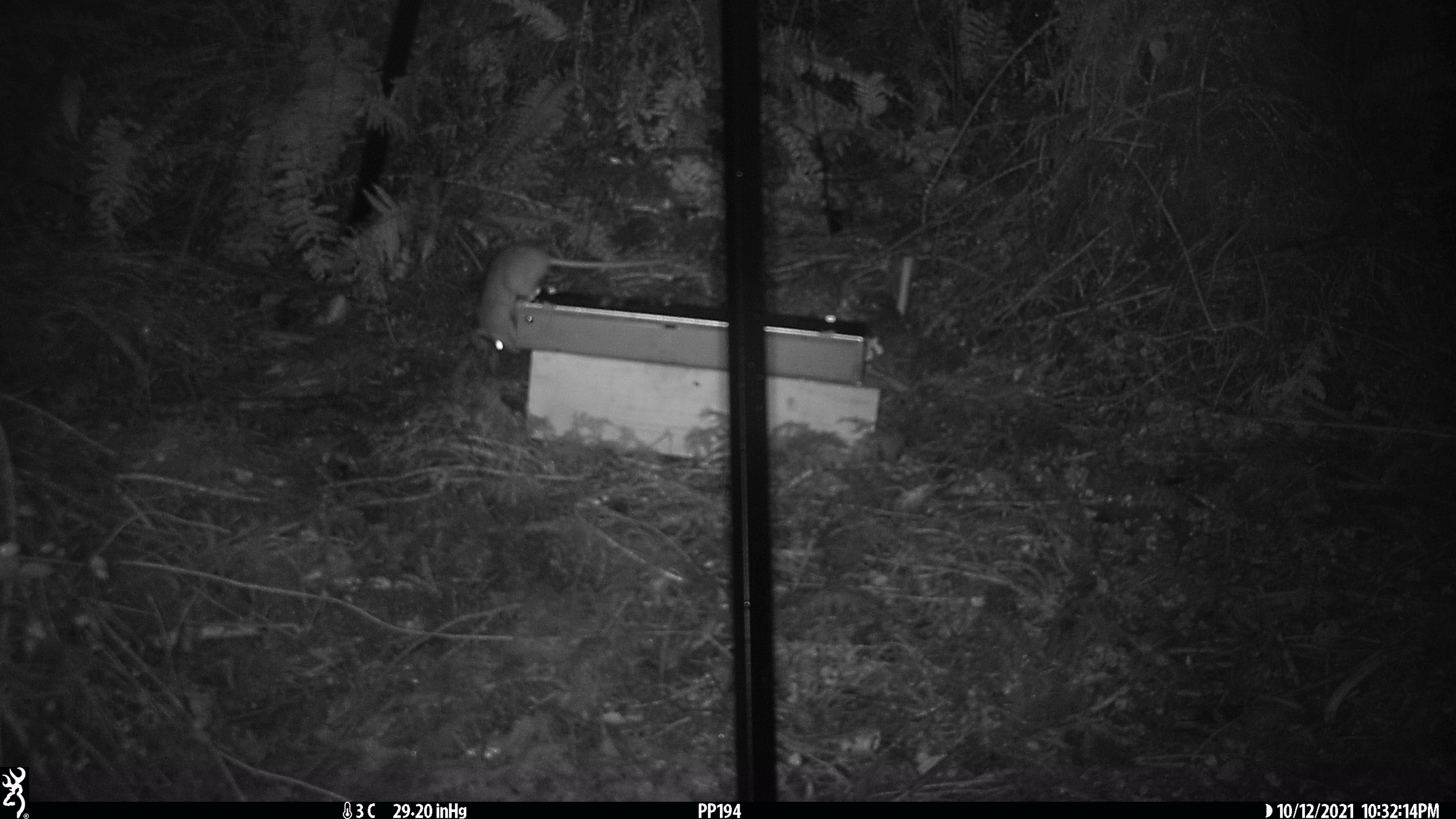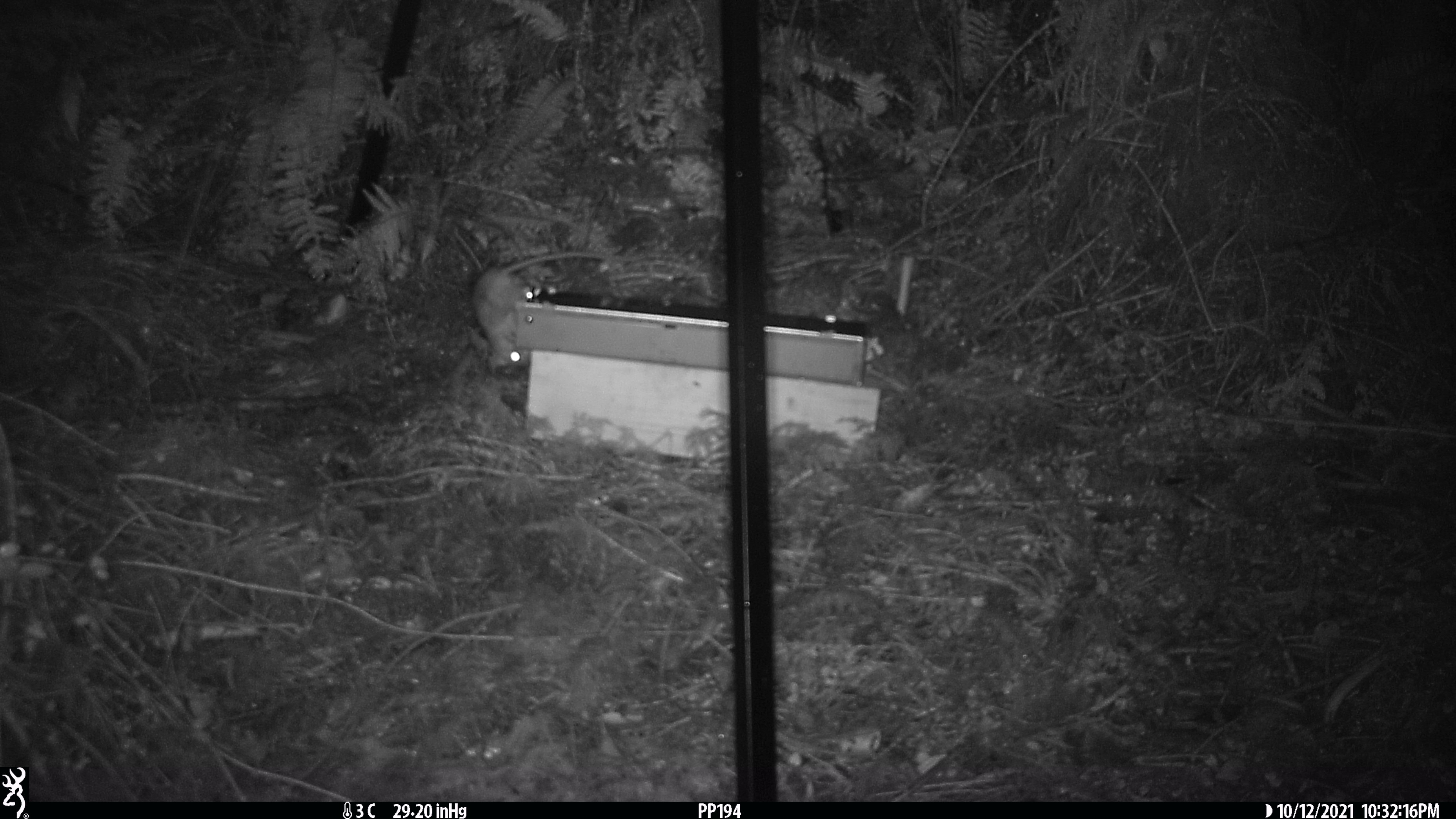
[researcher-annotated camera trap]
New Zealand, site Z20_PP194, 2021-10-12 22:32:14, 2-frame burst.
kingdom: Animalia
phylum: Chordata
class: Mammalia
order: Rodentia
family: Muridae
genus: Rattus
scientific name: Rattus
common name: rat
Rat (Rattus).